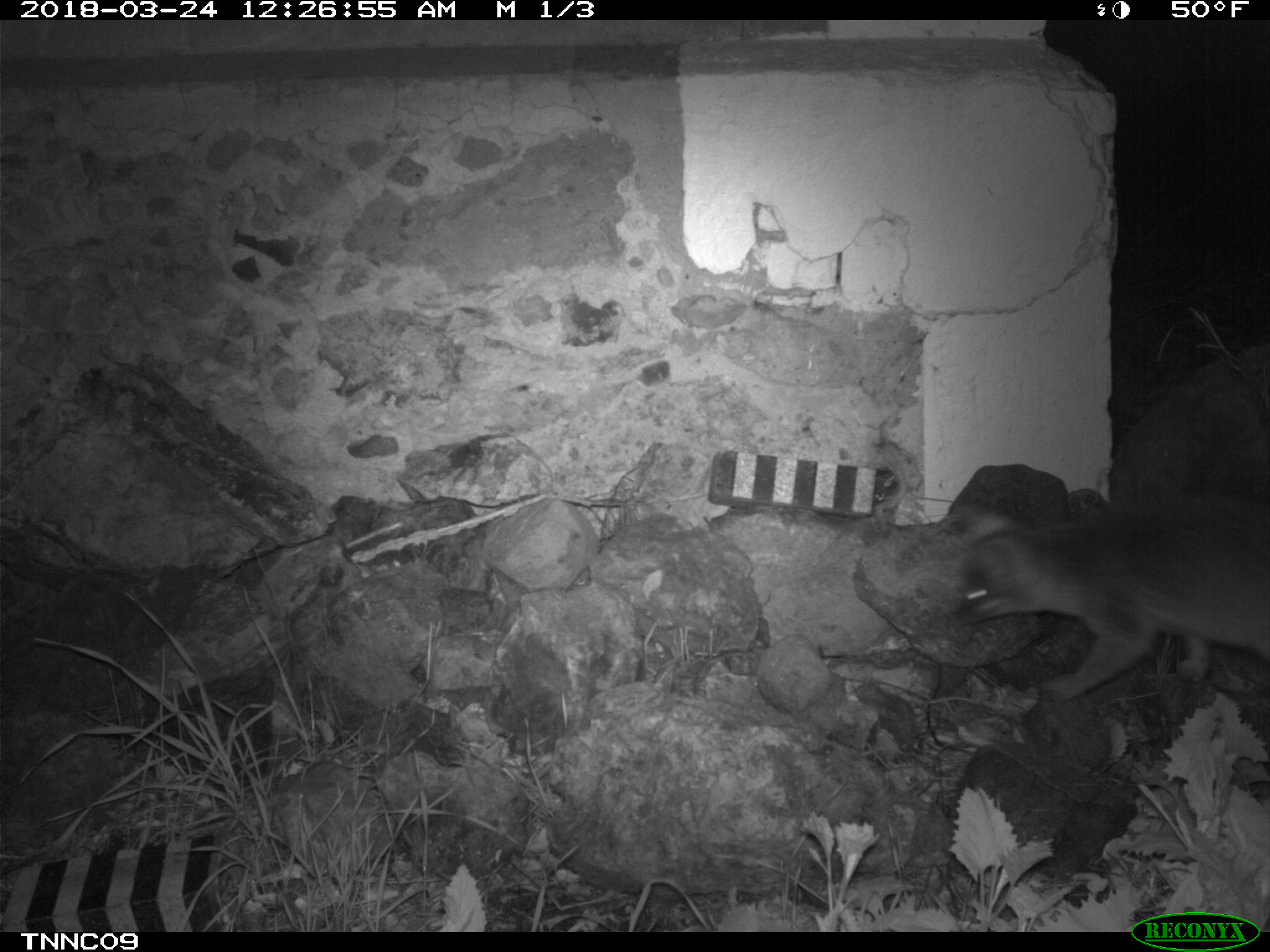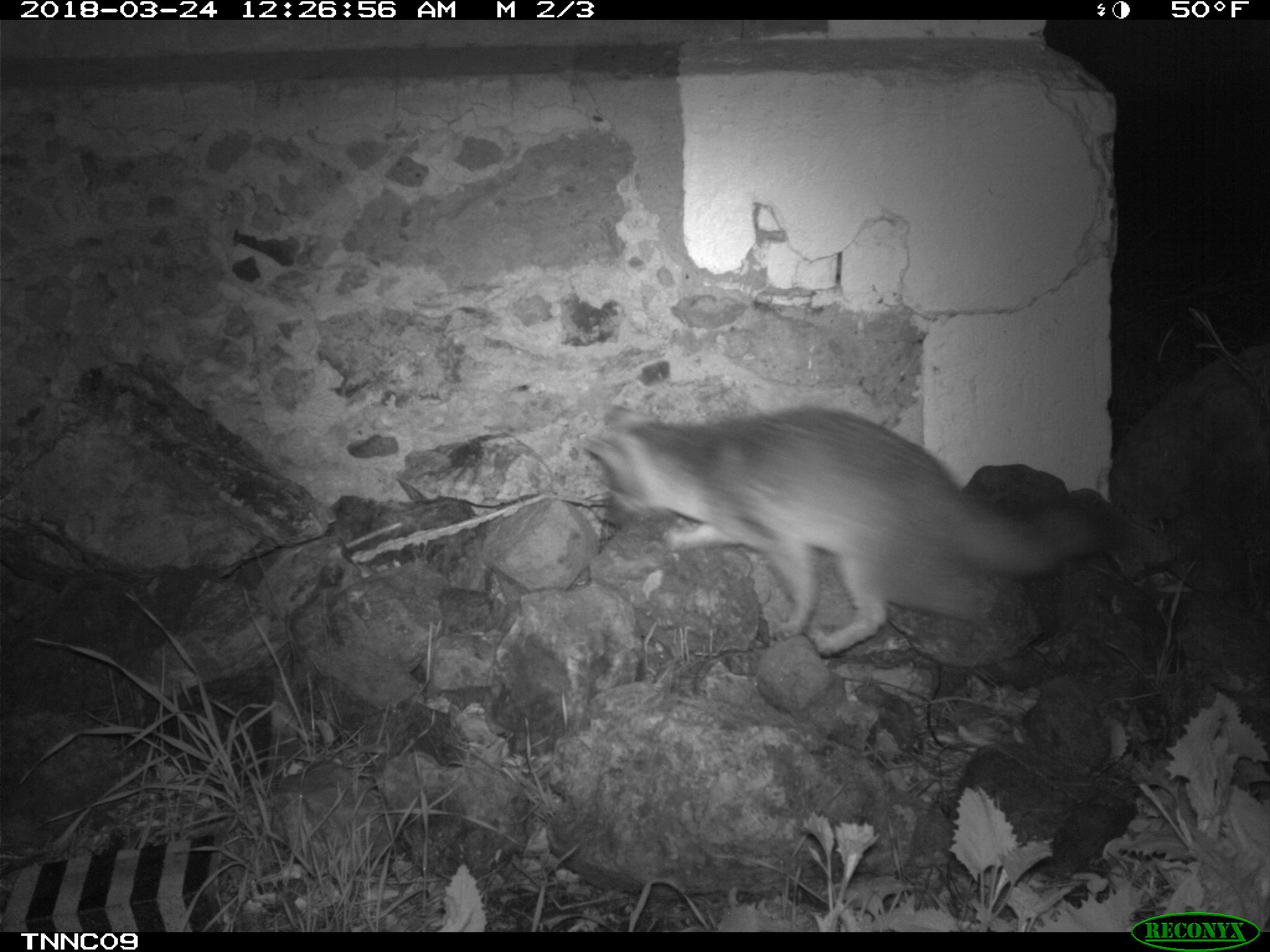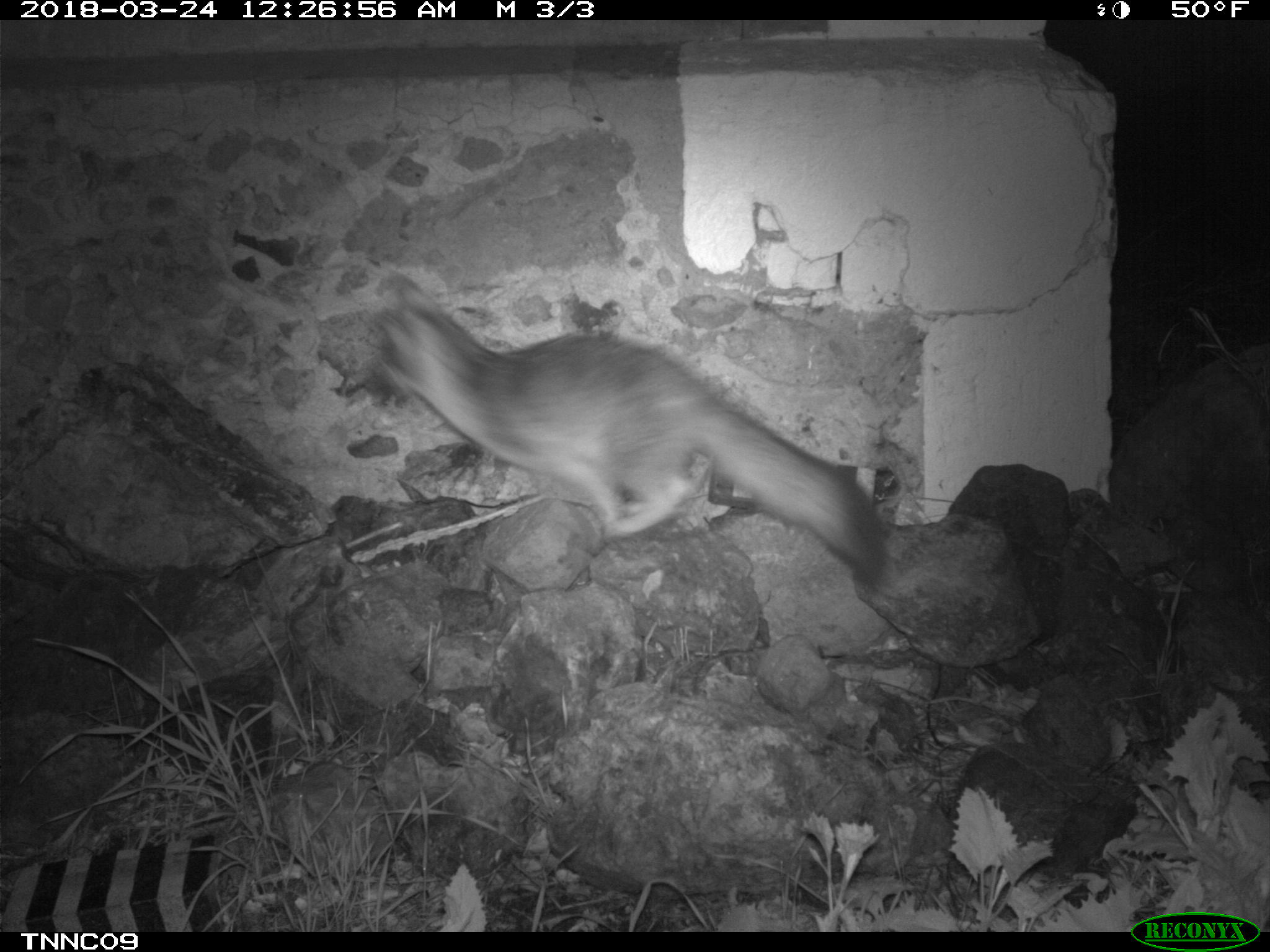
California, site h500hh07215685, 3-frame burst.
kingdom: Animalia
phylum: Chordata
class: Mammalia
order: Carnivora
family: Canidae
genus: Urocyon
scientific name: Urocyon littoralis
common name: island fox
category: fox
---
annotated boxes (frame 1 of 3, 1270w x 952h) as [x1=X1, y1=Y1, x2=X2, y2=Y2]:
fox: [x1=946, y1=493, x2=1269, y2=703]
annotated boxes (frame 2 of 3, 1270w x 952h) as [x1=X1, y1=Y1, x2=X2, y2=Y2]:
fox: [x1=582, y1=407, x2=1122, y2=656]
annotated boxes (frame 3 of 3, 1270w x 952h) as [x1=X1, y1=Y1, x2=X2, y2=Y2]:
fox: [x1=376, y1=277, x2=883, y2=580]